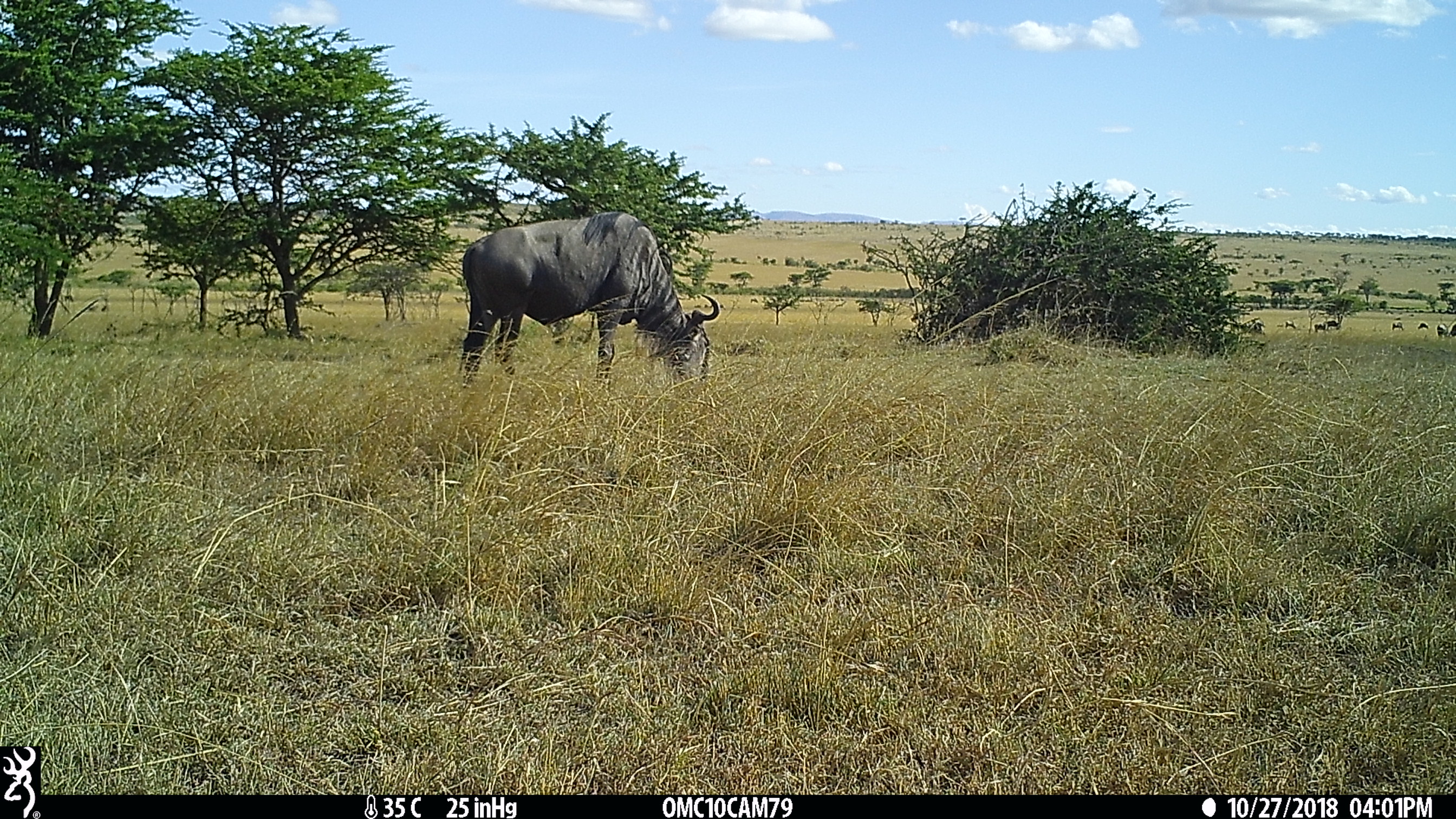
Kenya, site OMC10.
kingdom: Animalia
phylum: Chordata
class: Mammalia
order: Artiodactyla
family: Bovidae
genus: Connochaetes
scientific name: Connochaetes taurinus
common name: blue wildebeest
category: wildebeest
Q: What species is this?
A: Wildebeest (blue wildebeest) (Connochaetes taurinus).